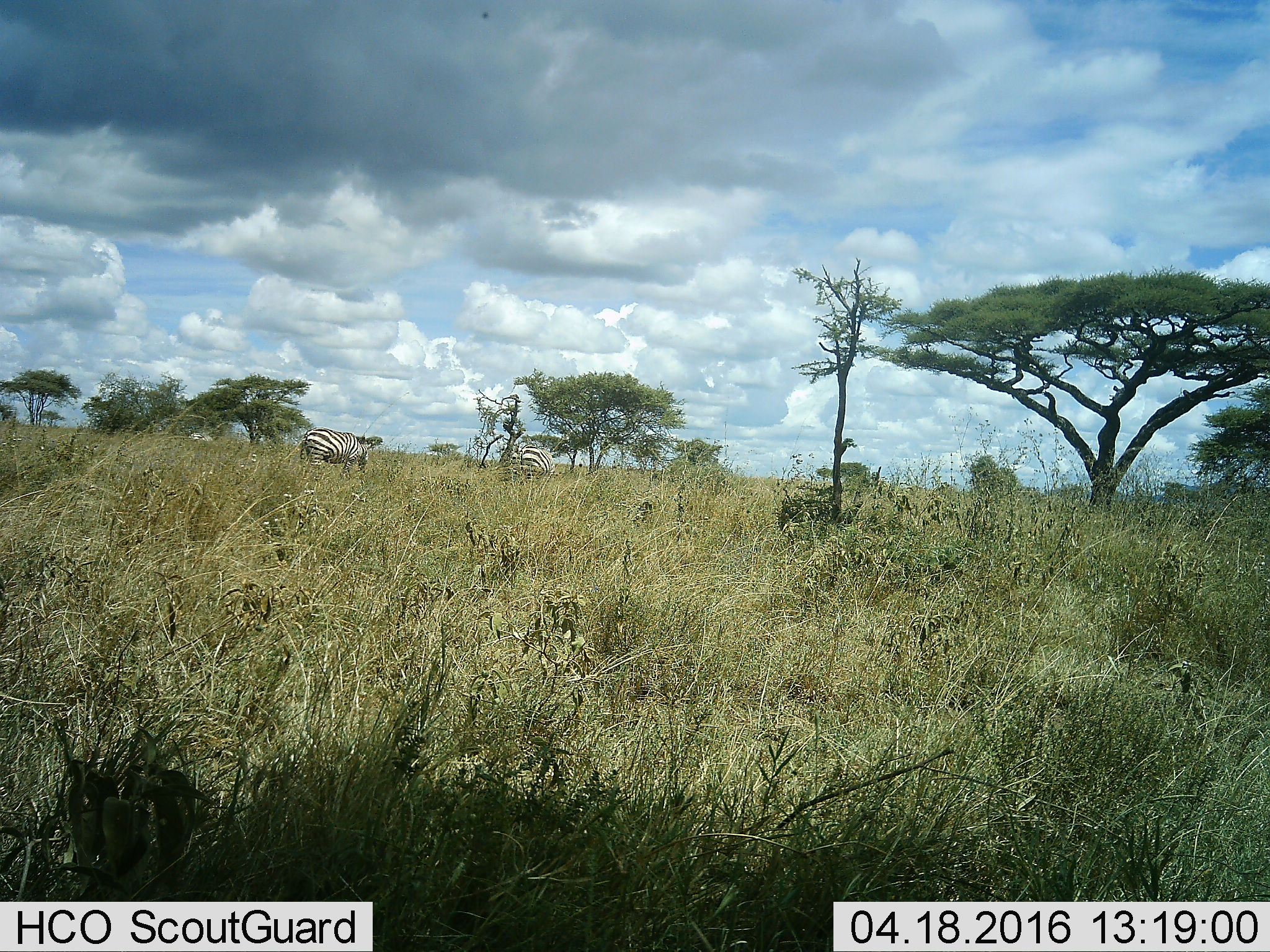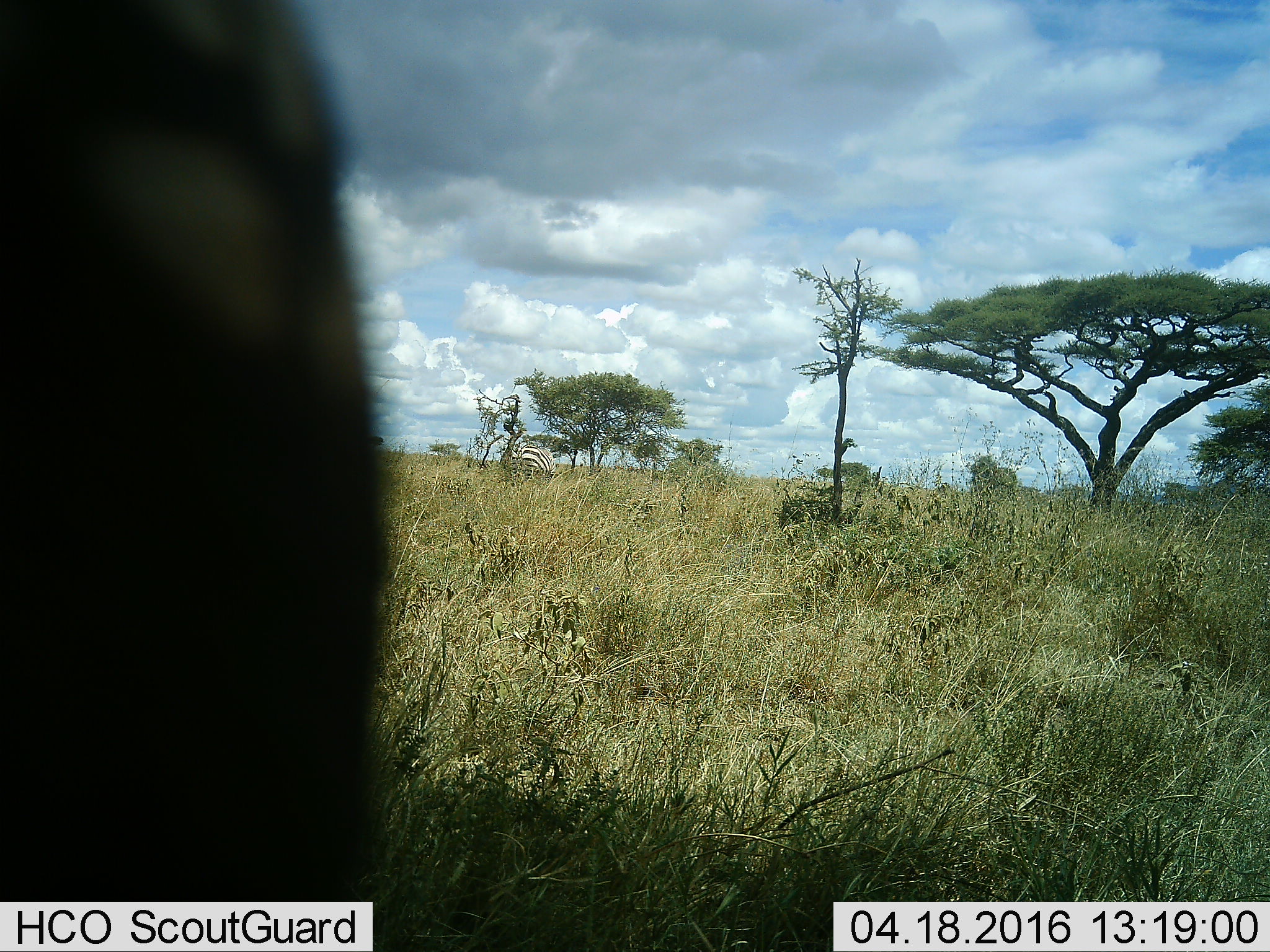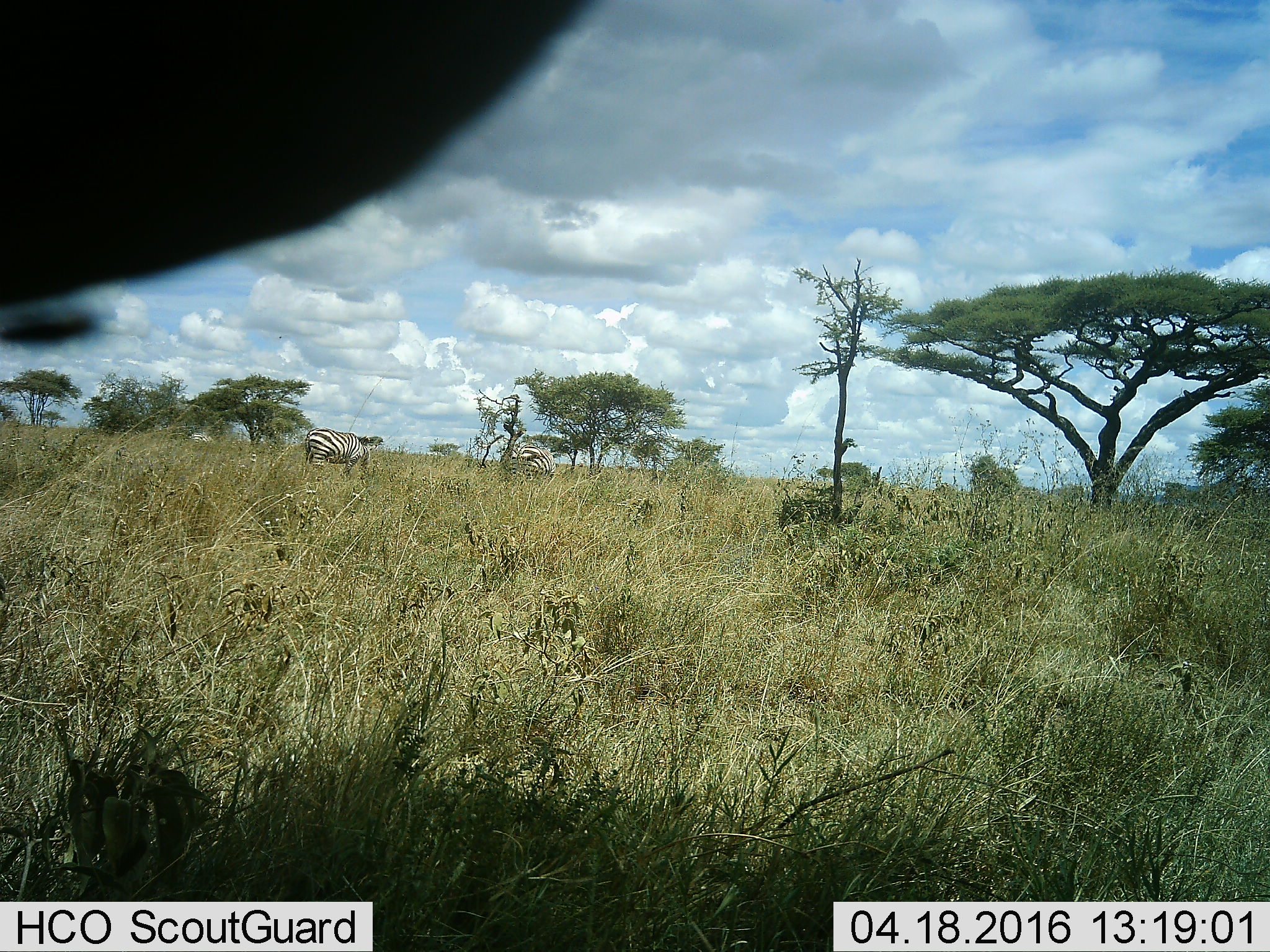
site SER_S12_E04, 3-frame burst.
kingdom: Animalia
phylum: Chordata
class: Mammalia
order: Perissodactyla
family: Equidae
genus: Equus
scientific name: Equus quagga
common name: plains zebra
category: zebraplains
Zebraplains (plains zebra) (Equus quagga), count 2. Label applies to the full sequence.